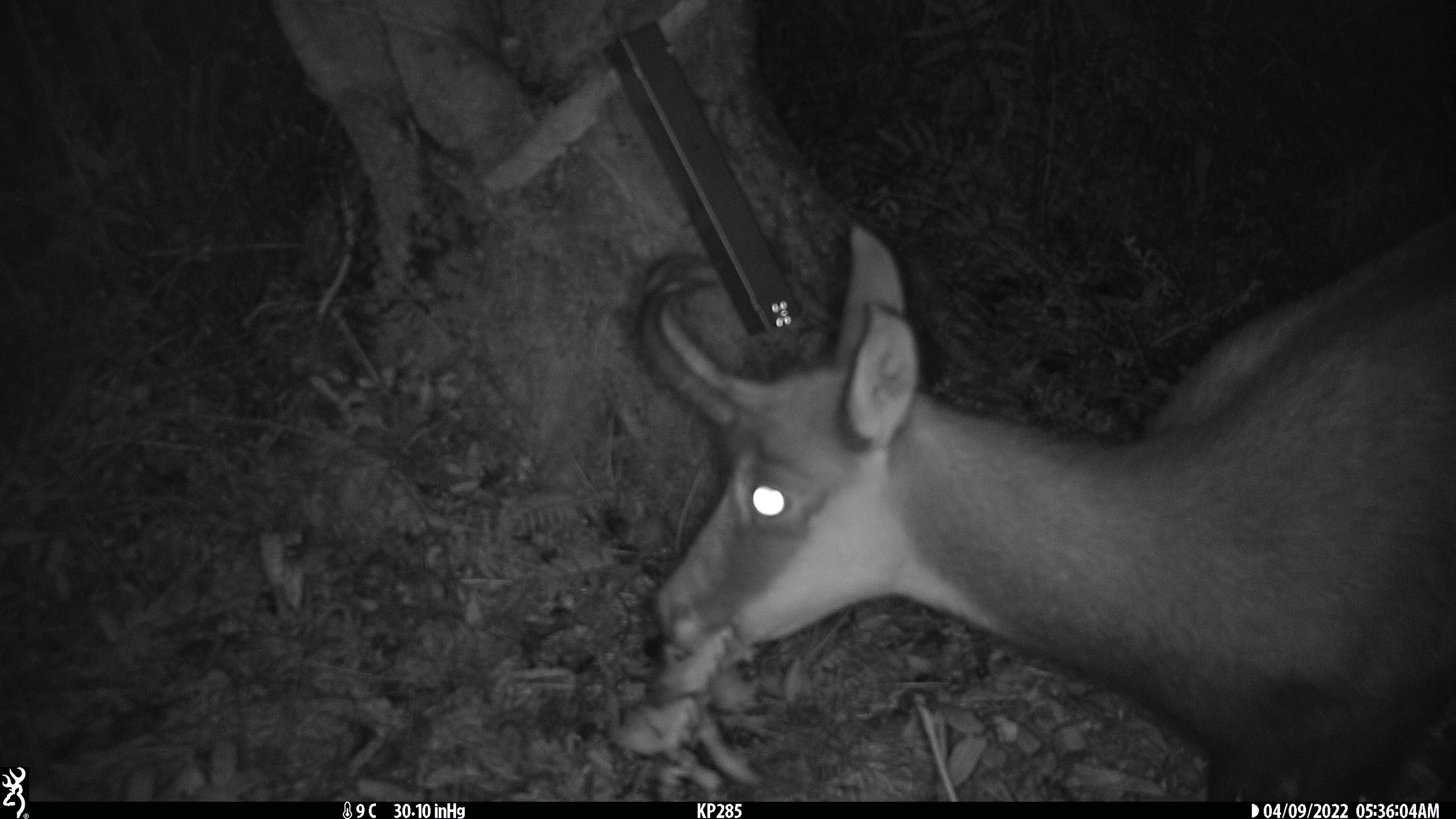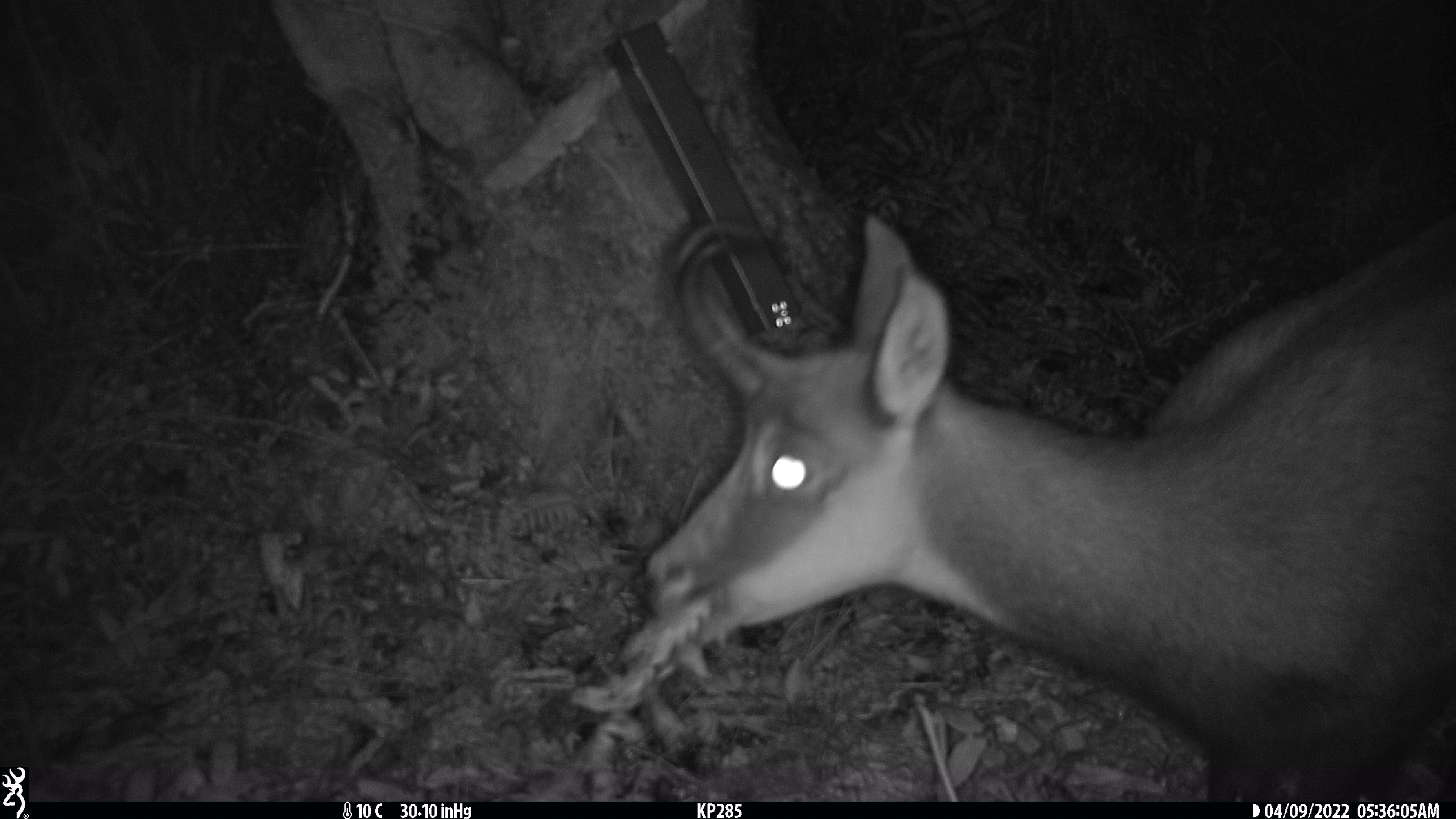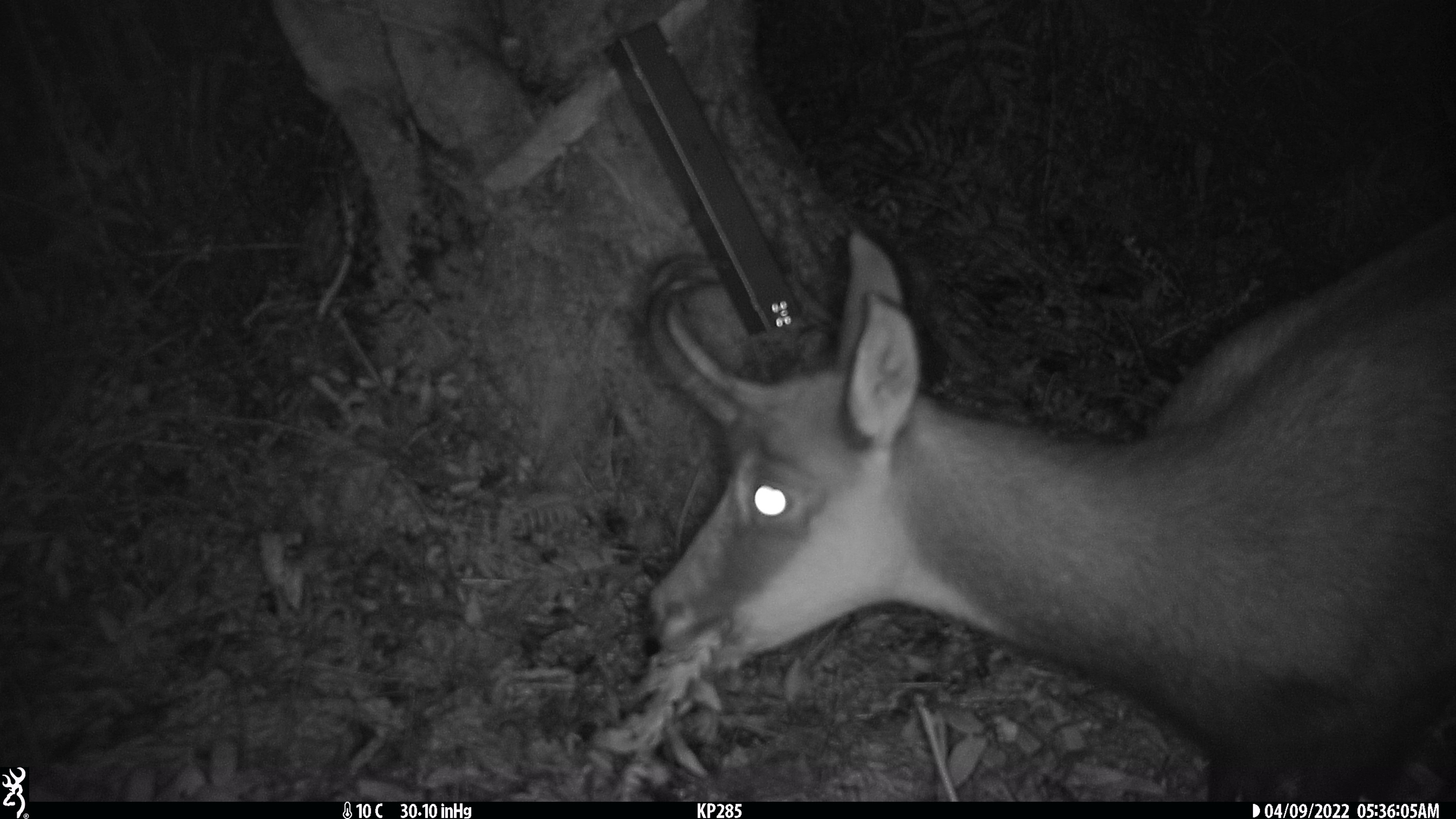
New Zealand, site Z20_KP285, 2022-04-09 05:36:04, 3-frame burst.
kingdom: Animalia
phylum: Chordata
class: Mammalia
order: Artiodactyla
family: Bovidae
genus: Rupicapra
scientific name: Rupicapra rupicapra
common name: alpine chamois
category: chamois